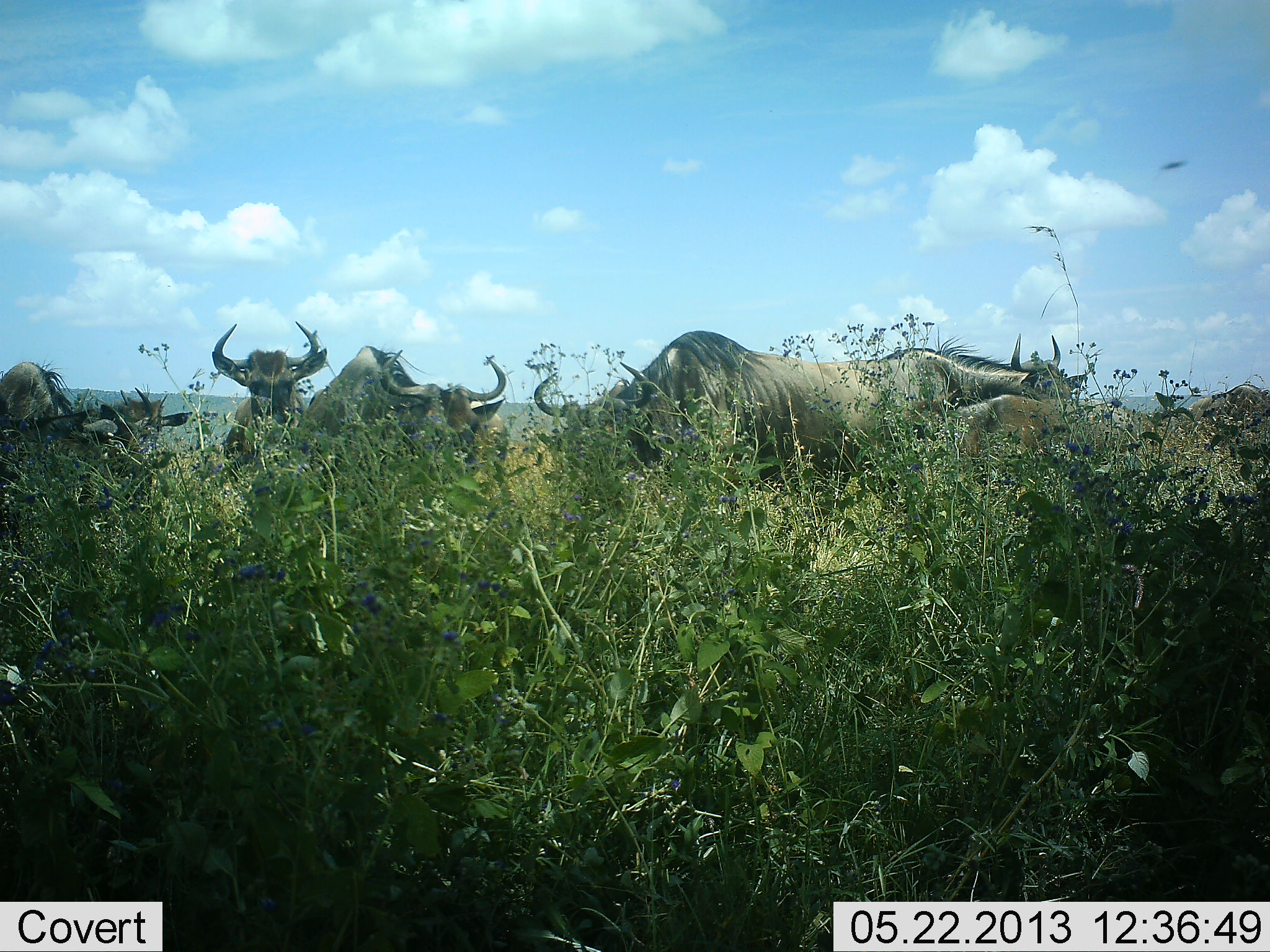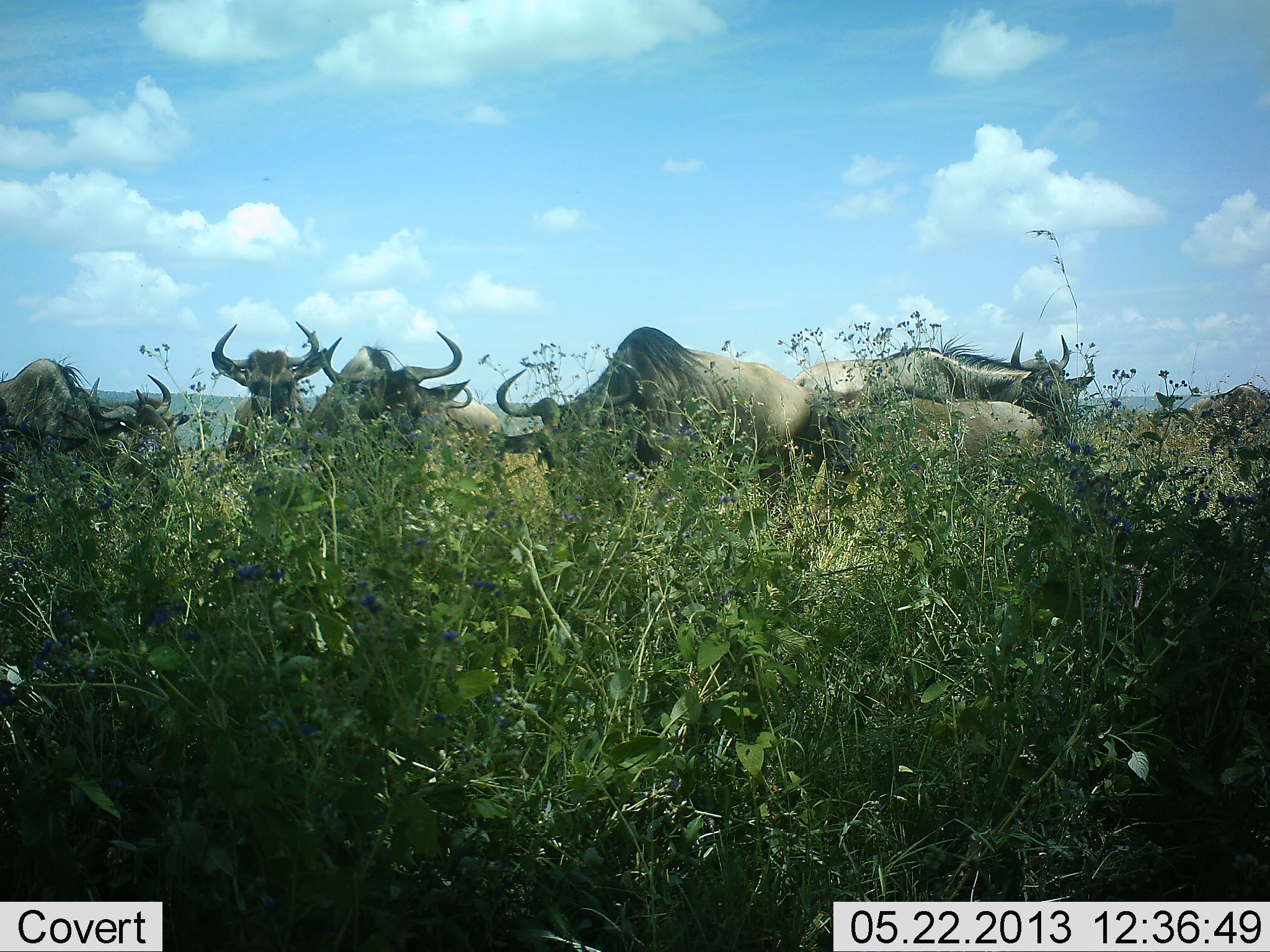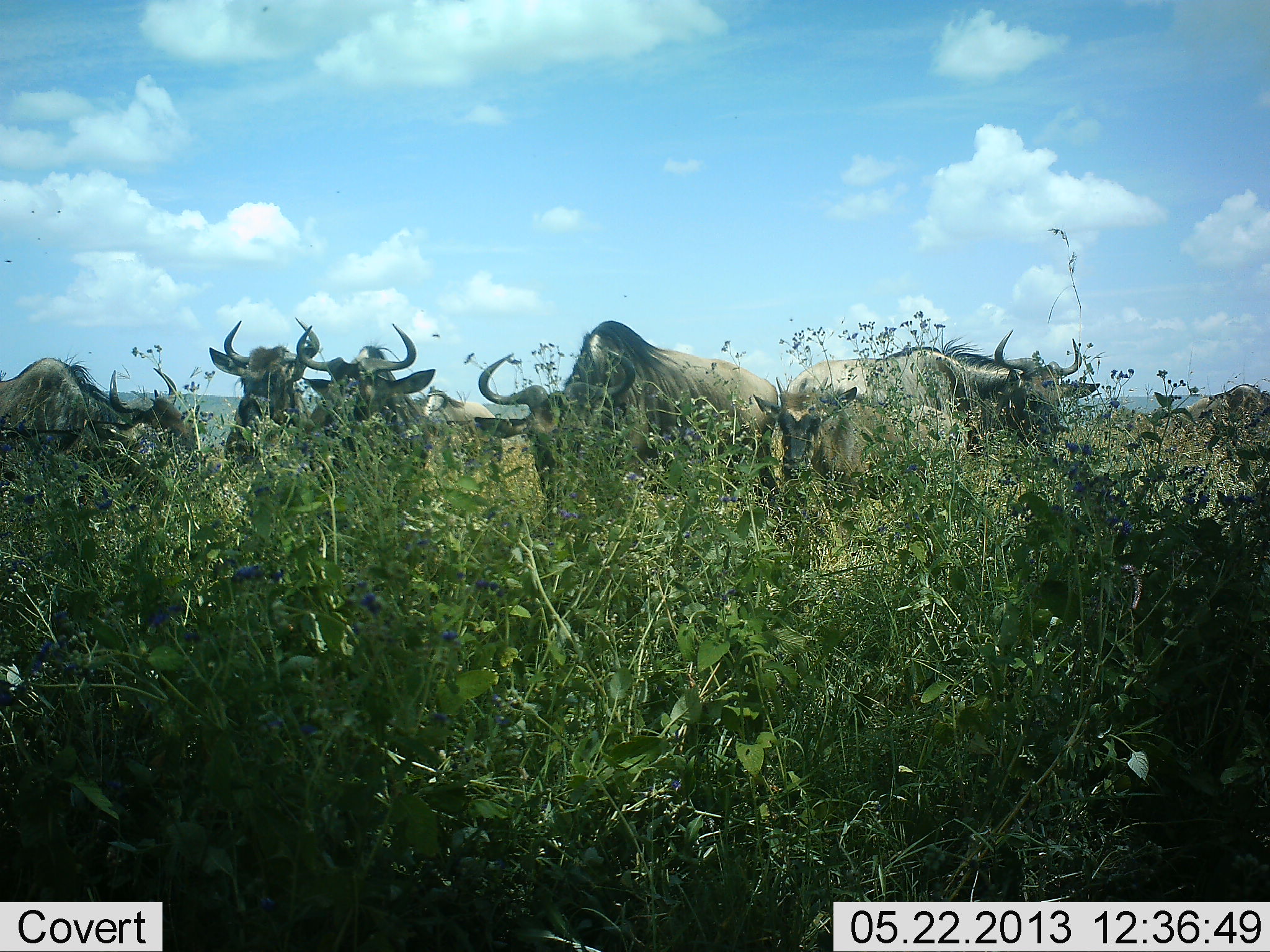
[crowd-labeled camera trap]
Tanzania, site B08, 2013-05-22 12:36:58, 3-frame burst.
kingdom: Animalia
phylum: Chordata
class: Mammalia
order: Artiodactyla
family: Bovidae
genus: Connochaetes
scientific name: Connochaetes taurinus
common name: blue wildebeest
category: wildebeest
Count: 8.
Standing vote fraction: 73%.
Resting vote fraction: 15%.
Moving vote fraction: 42%.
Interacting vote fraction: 15%.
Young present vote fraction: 23%.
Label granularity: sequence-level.